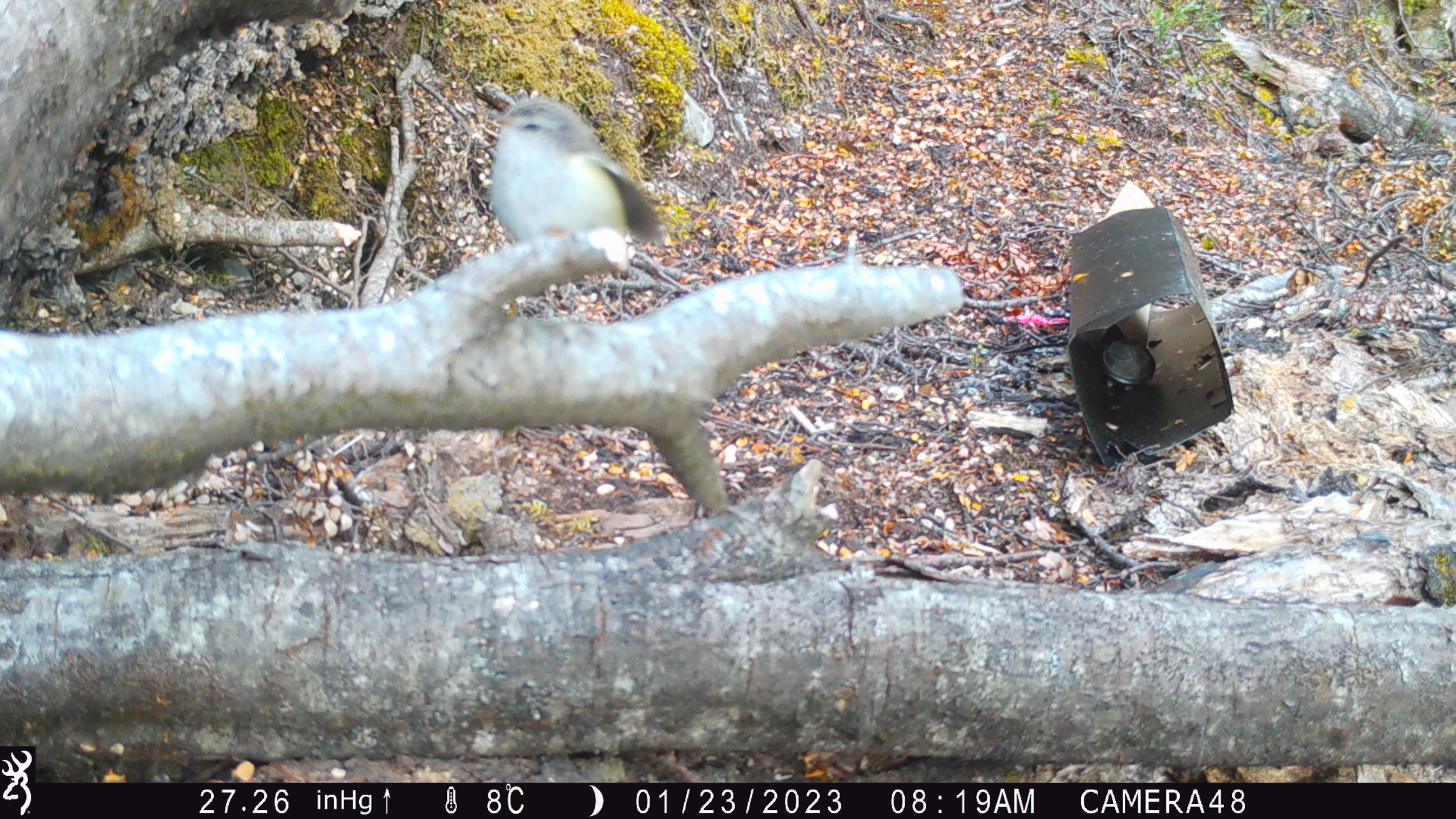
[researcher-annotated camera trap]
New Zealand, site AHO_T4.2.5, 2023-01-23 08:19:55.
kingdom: Animalia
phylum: Chordata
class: Aves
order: Passeriformes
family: Acanthisittidae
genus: Acanthisitta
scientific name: Acanthisitta chloris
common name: rifleman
Rifleman (Acanthisitta chloris).